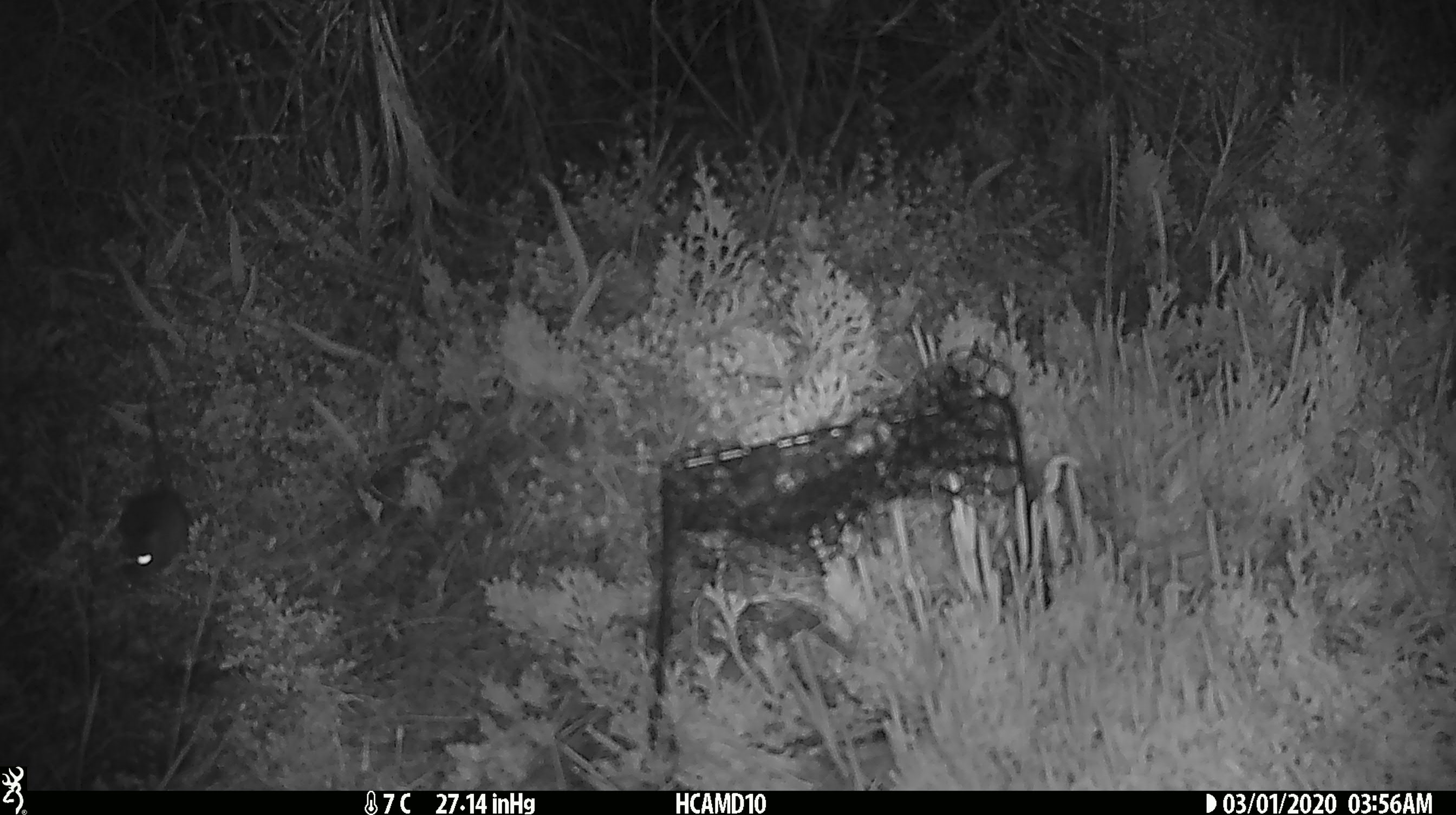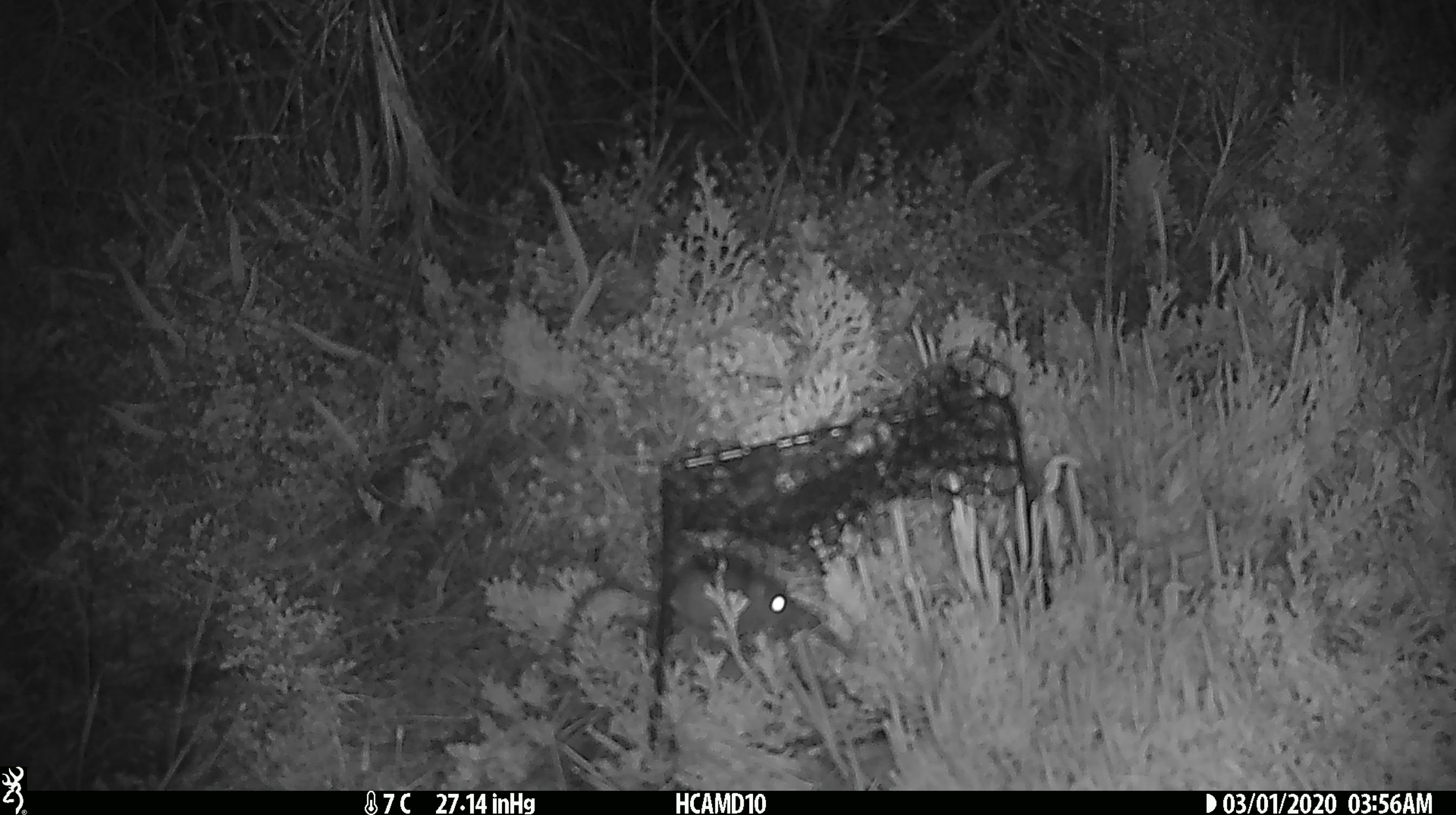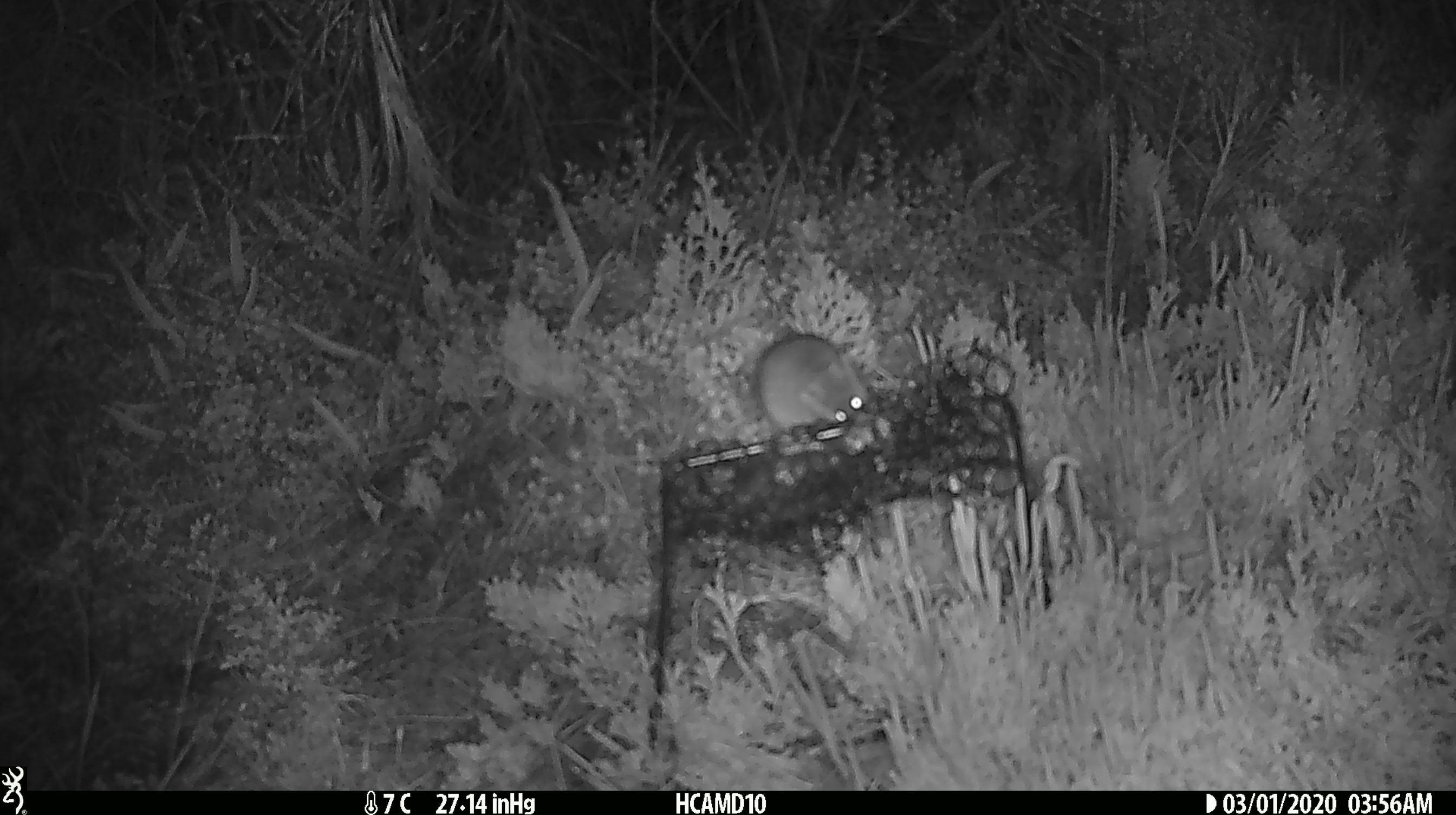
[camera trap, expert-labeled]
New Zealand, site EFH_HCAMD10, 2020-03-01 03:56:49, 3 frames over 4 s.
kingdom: Animalia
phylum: Chordata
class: Mammalia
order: Rodentia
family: Muridae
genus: Mus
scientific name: Mus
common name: mouse